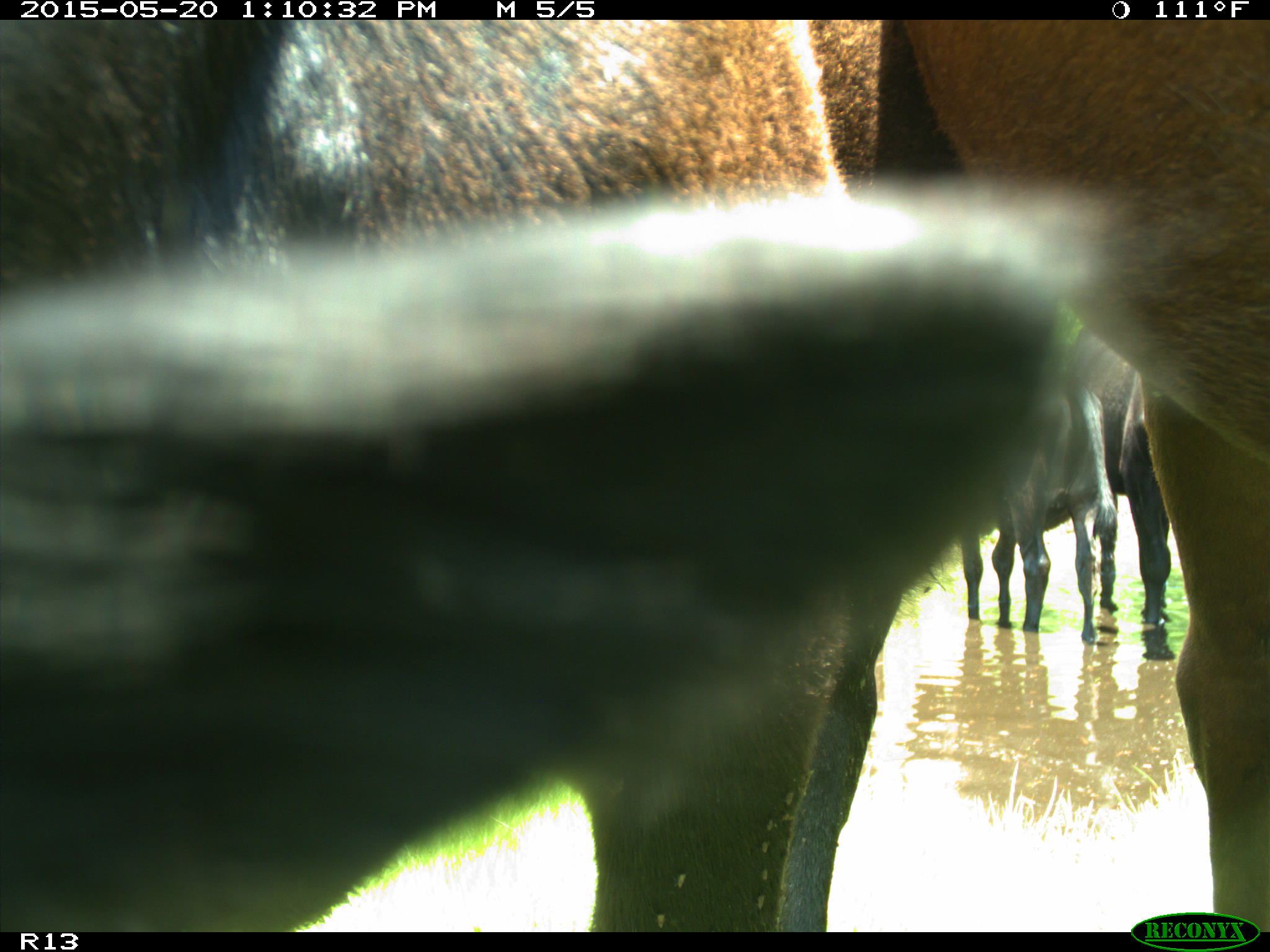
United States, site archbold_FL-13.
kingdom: Animalia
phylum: Chordata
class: Mammalia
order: Artiodactyla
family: Bovidae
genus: Bos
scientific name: Bos taurus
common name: domestic cow